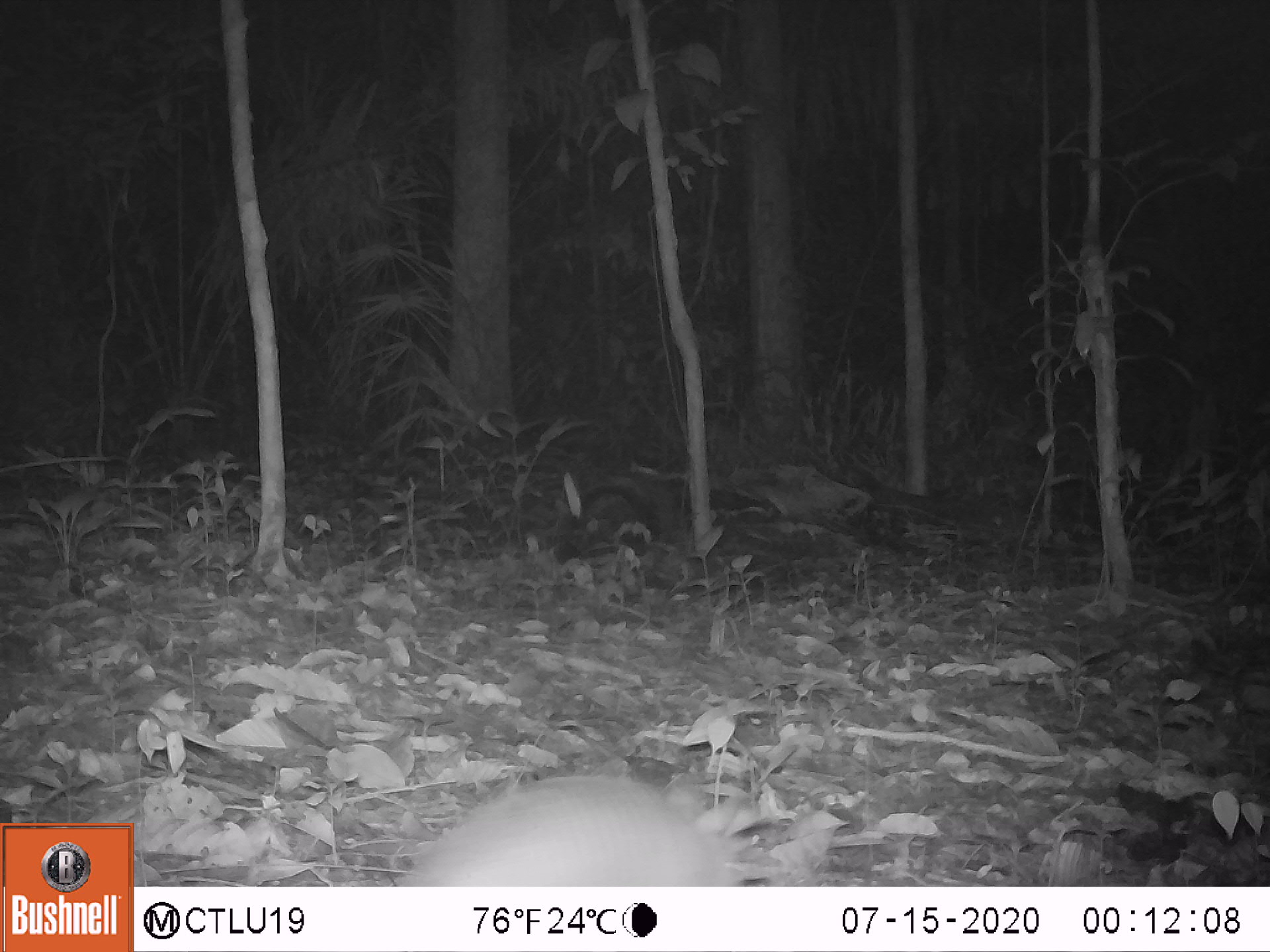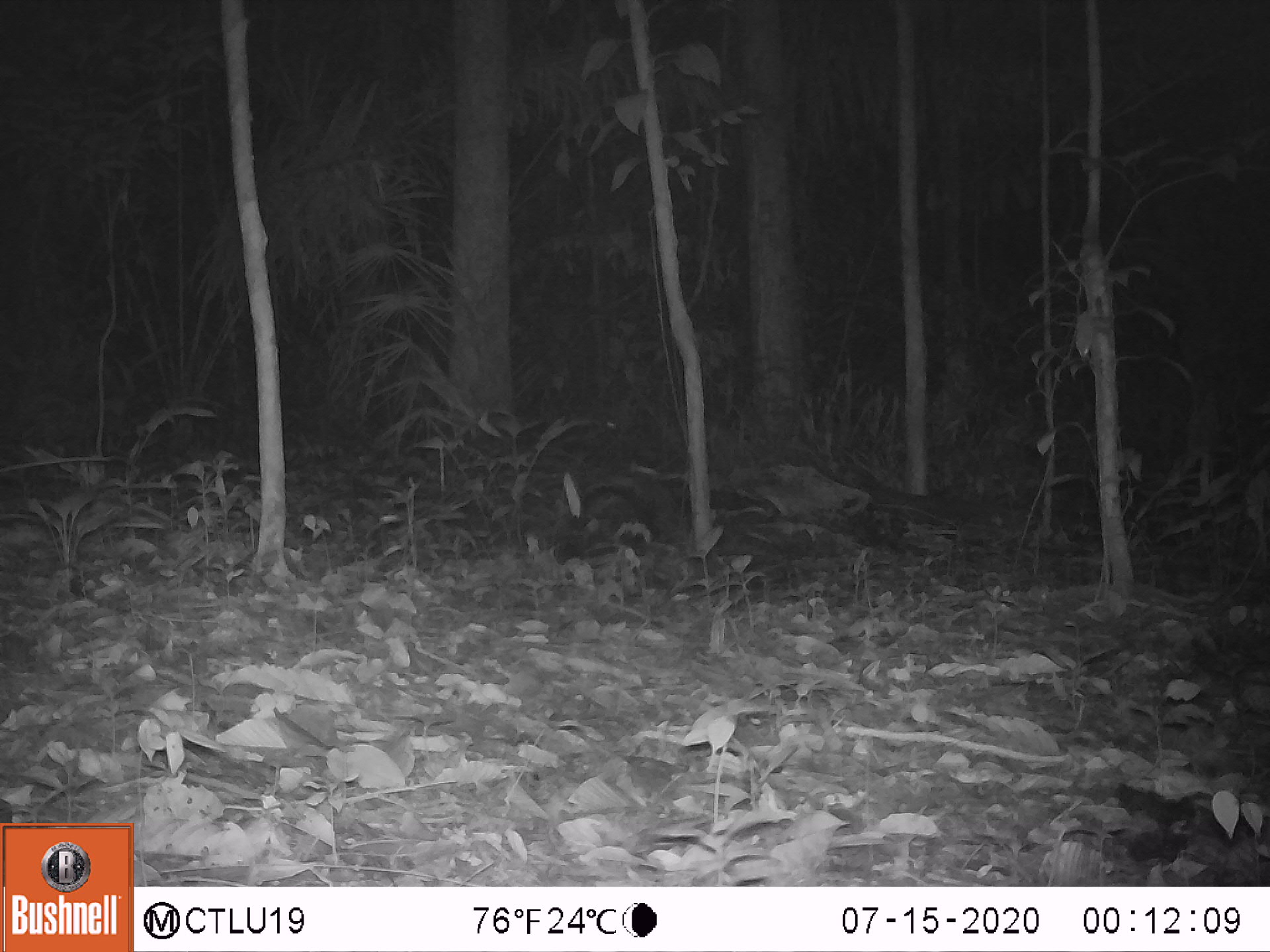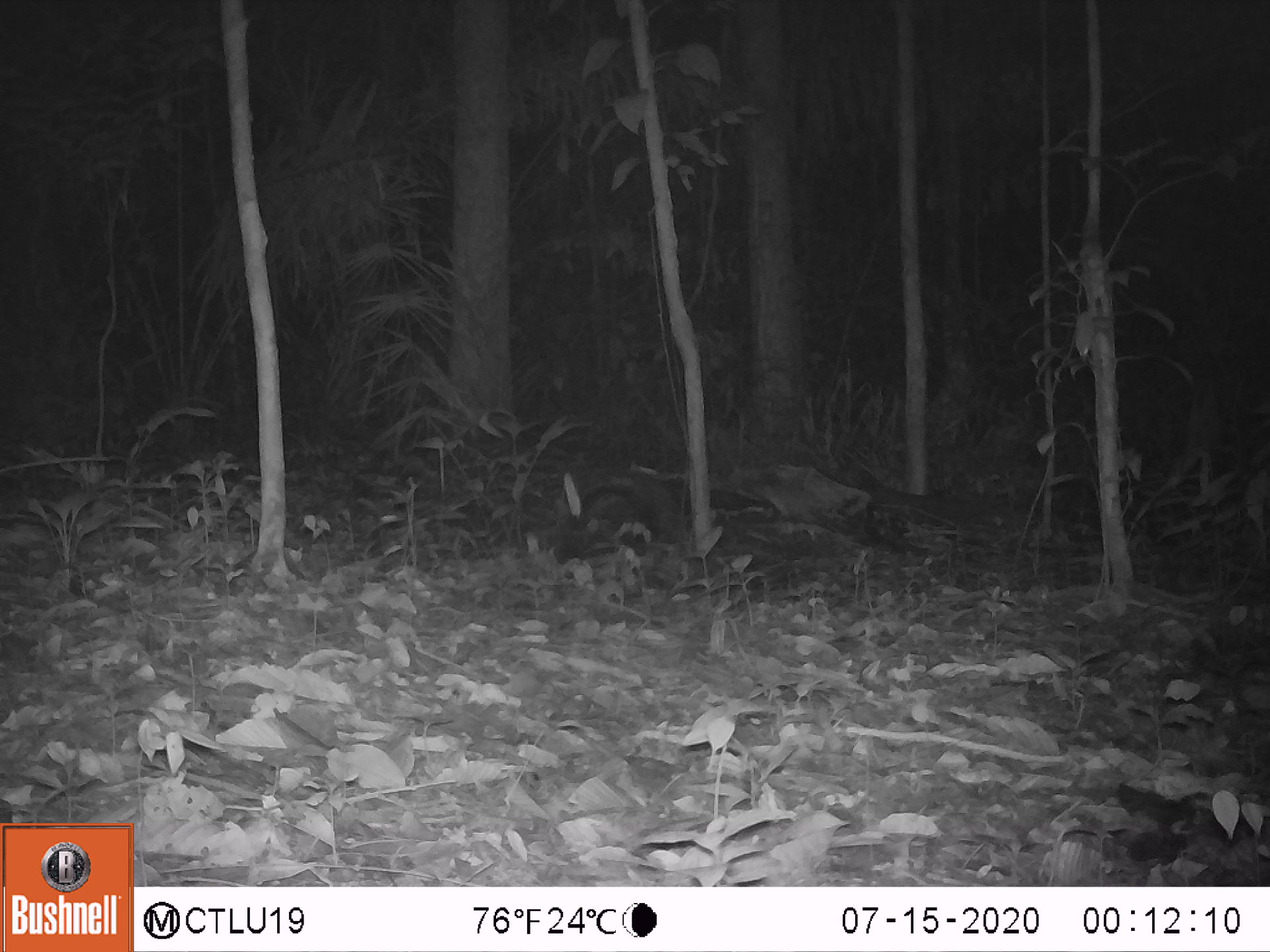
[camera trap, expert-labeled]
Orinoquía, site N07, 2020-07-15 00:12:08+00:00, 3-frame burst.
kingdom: Animalia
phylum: Chordata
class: Mammalia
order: Cingulata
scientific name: Cingulata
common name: armadillo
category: unknown armadillo